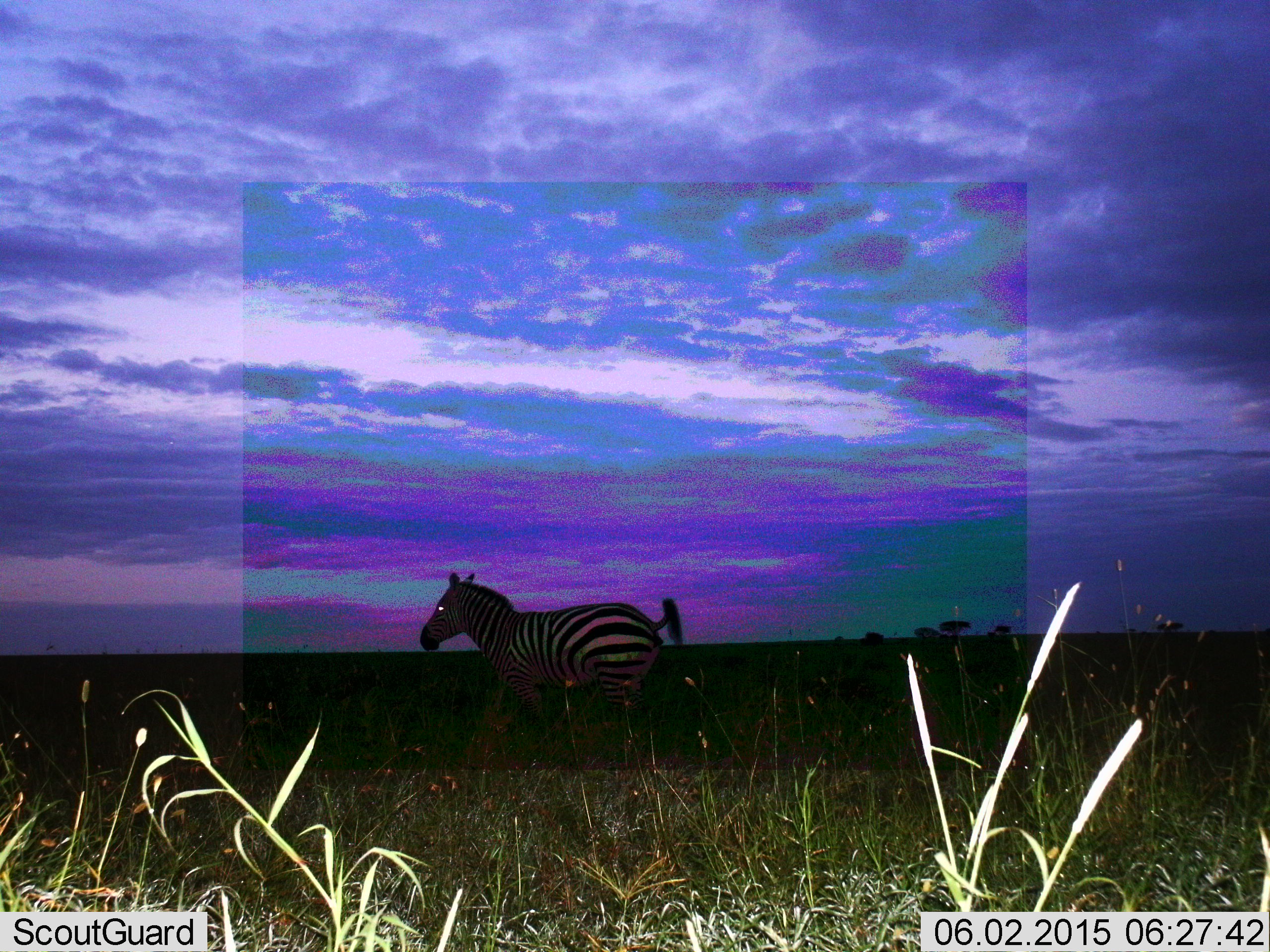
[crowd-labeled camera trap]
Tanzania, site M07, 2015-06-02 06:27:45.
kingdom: Animalia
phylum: Chordata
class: Mammalia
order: Perissodactyla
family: Equidae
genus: Equus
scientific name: Equus quagga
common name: plains zebra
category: zebra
Zebra (plains zebra) (Equus quagga), count 1. Behavior (volunteer vote fractions): standing 20%, resting 0%, moving 80%, interacting 0%. Young present (vote fraction): 0%. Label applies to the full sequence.